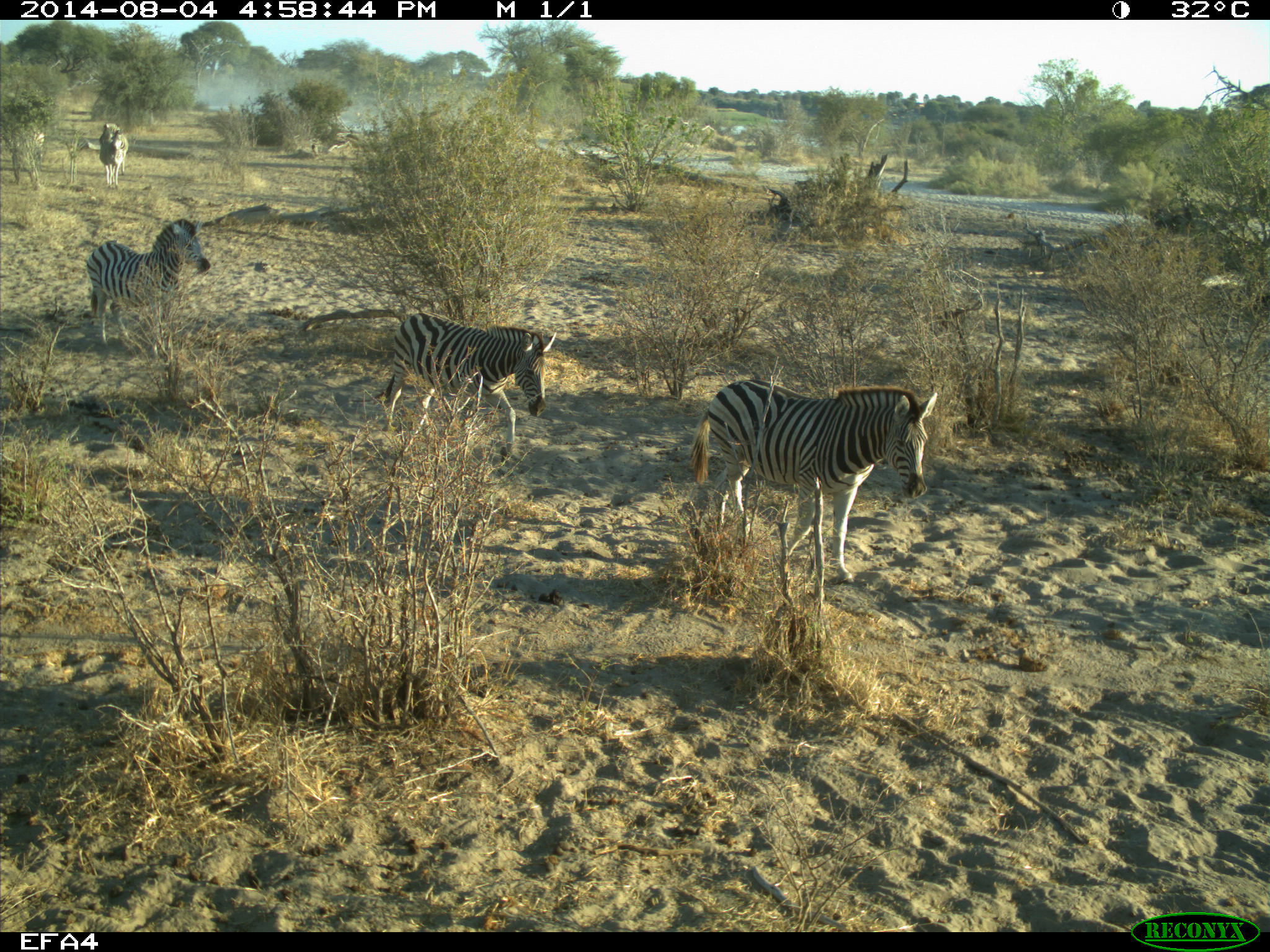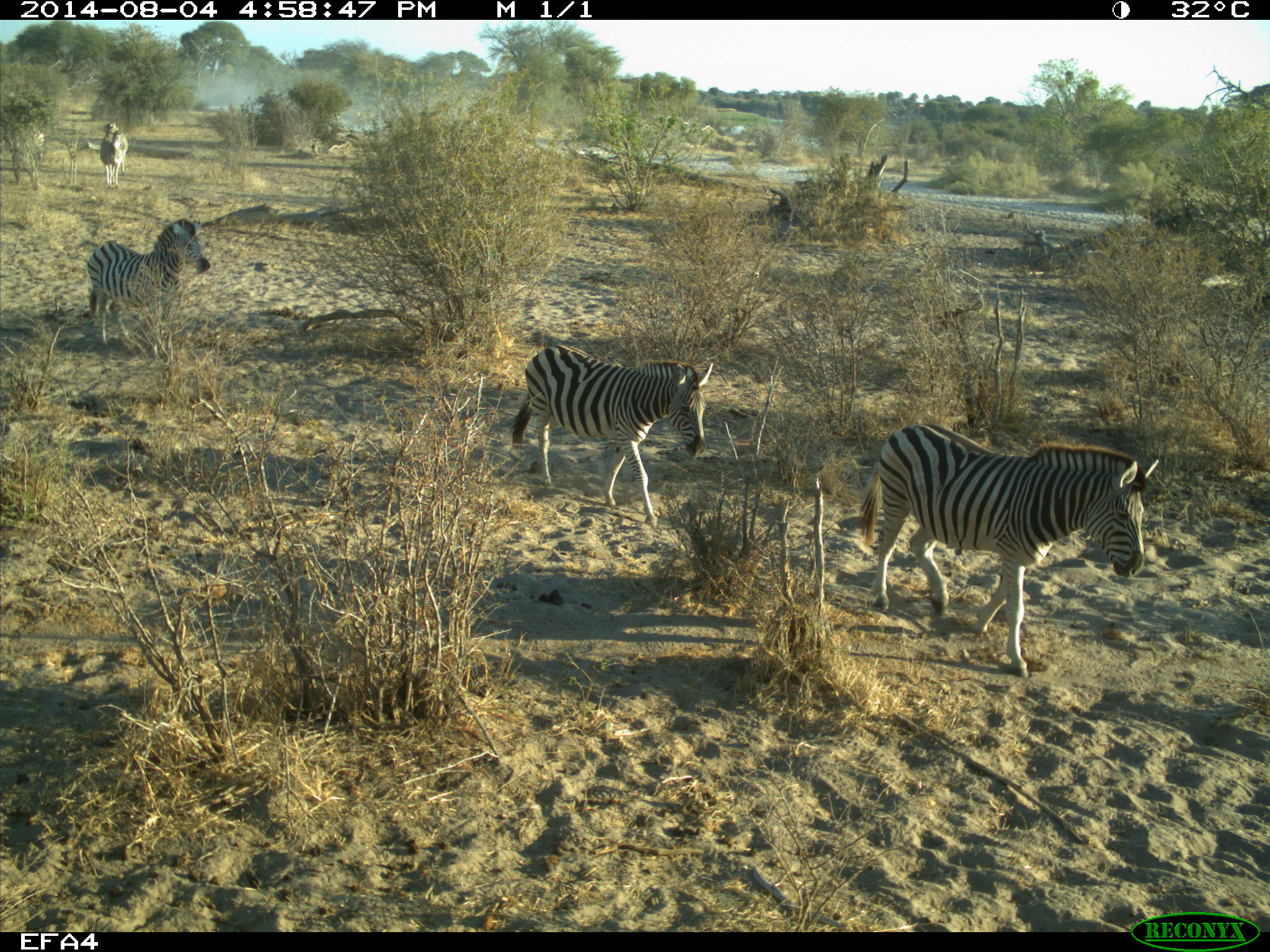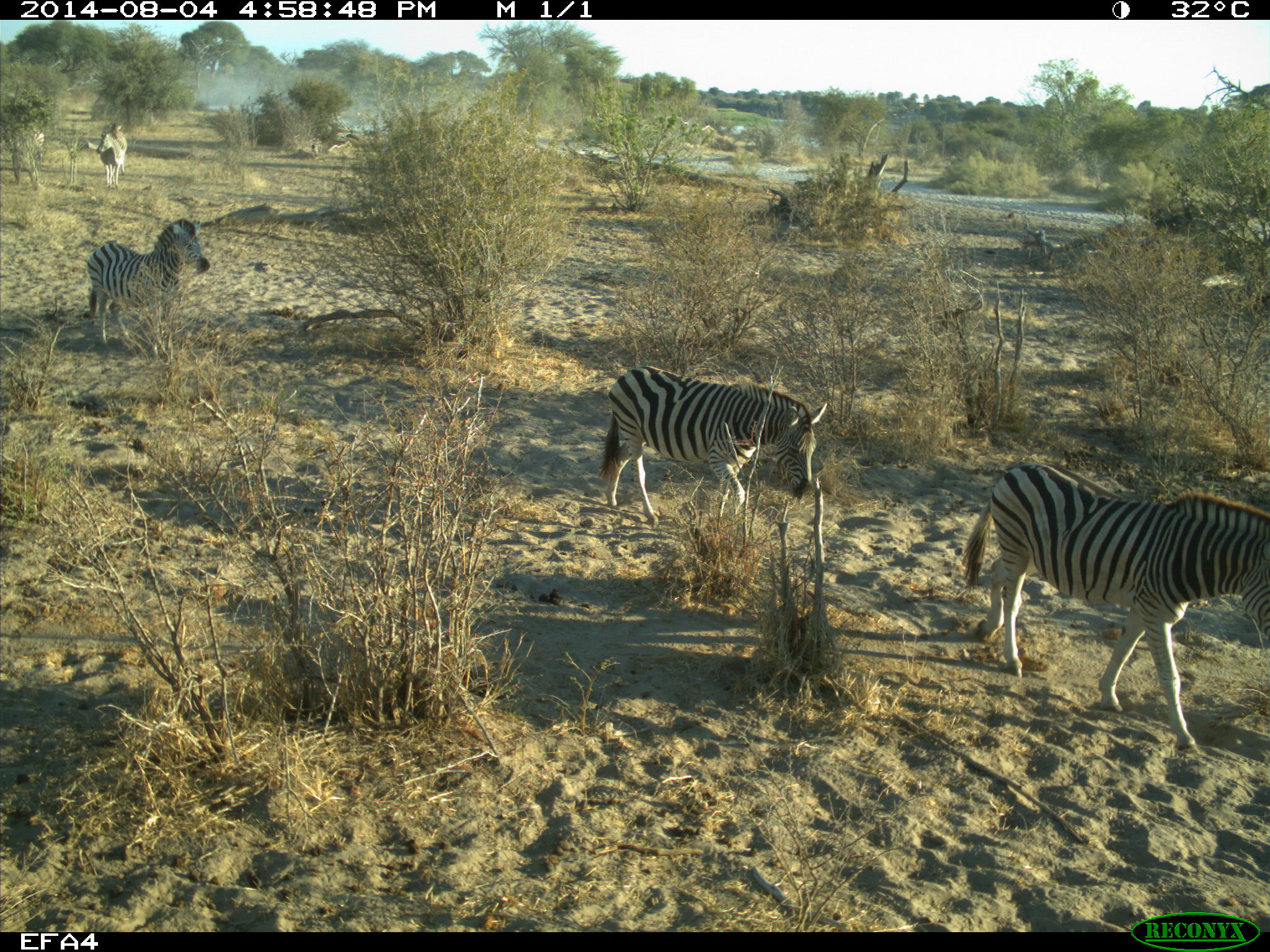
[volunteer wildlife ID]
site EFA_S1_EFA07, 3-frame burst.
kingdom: Animalia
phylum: Chordata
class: Mammalia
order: Perissodactyla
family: Equidae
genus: Equus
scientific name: Equus quagga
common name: plains zebra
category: zebraplains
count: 5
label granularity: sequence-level